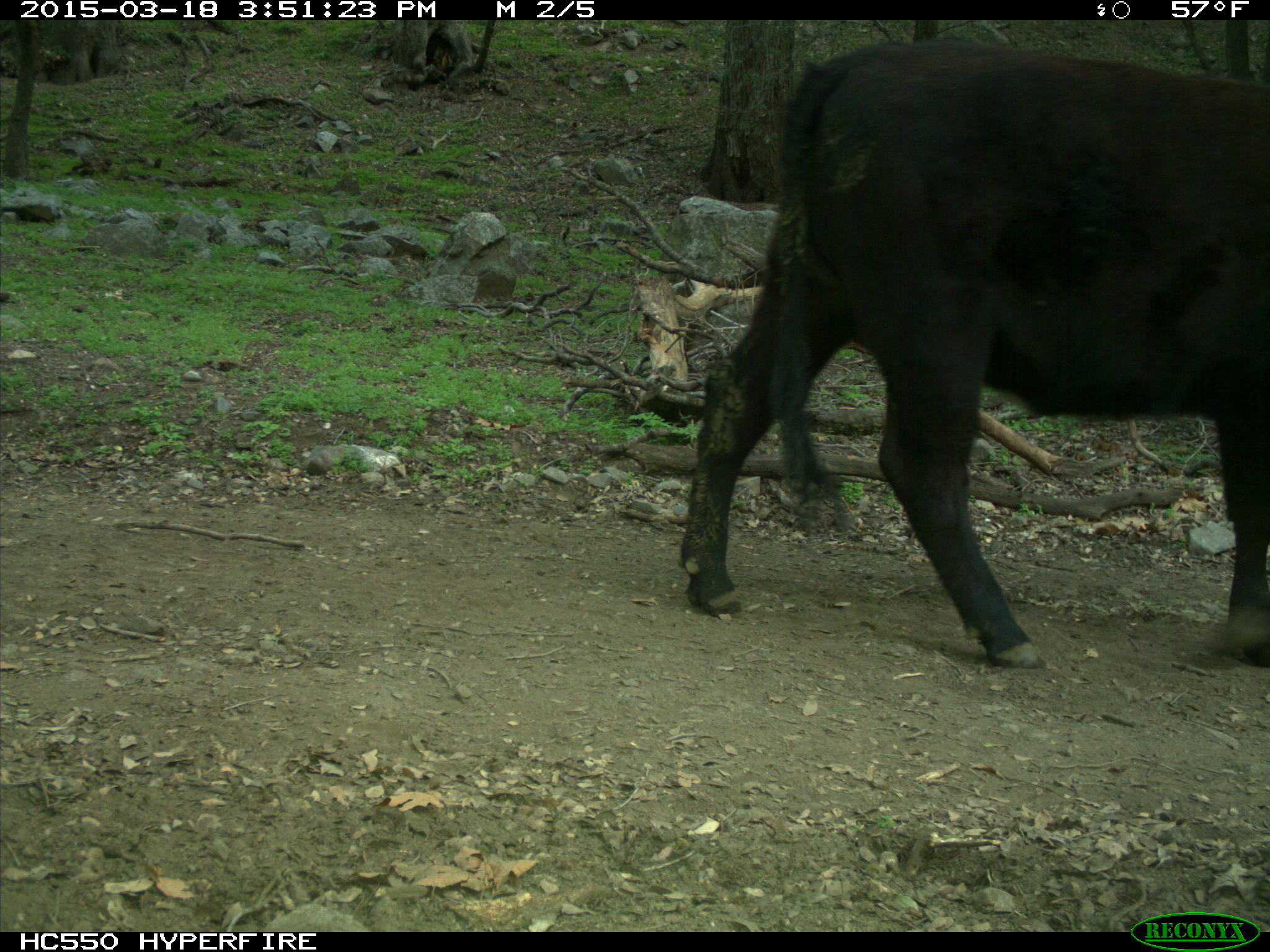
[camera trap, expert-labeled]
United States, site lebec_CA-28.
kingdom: Animalia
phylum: Chordata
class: Mammalia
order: Artiodactyla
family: Bovidae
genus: Bos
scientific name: Bos taurus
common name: domestic cow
Bos taurus (domestic cow).